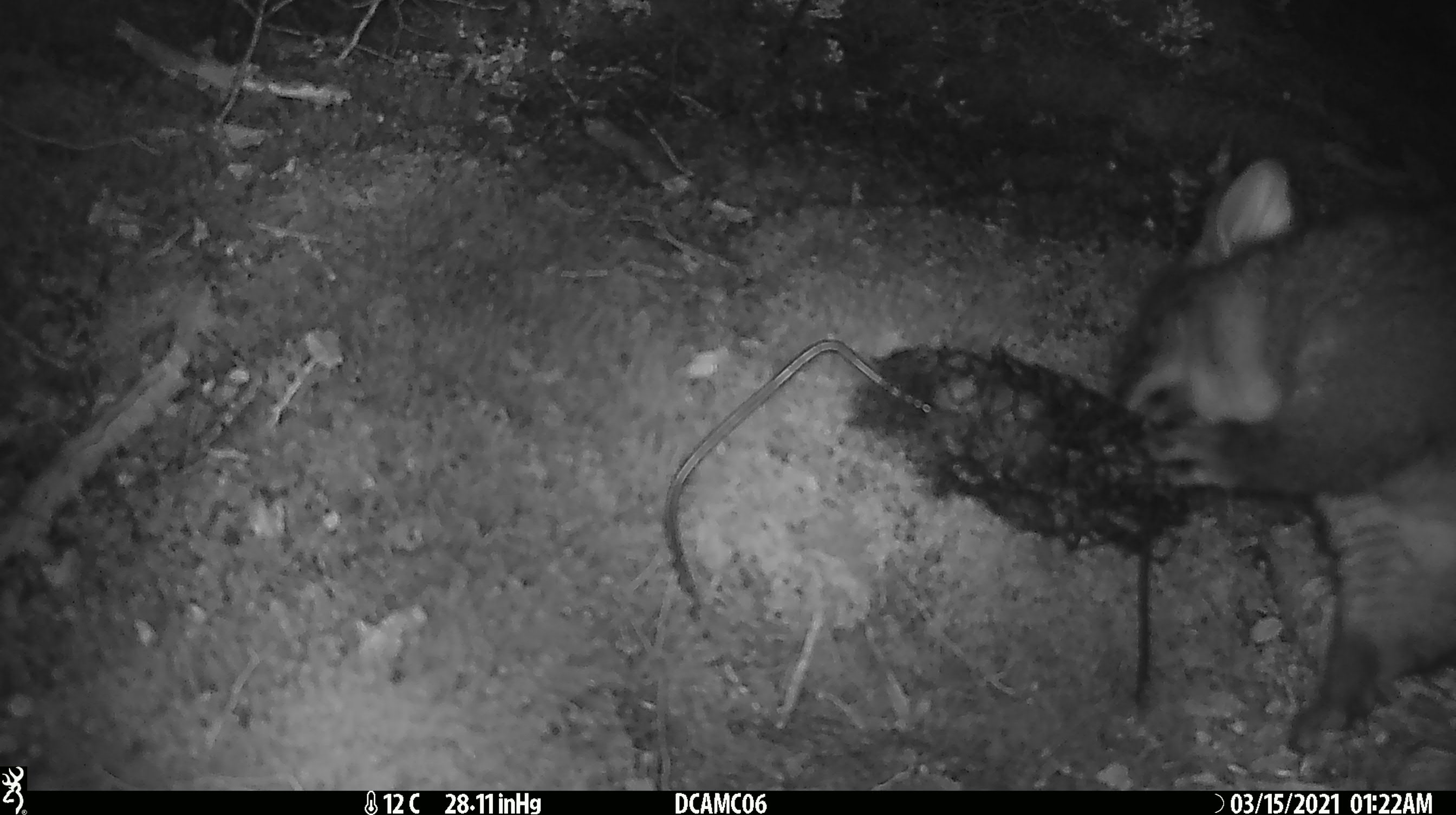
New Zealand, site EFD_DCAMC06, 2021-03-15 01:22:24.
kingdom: Animalia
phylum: Chordata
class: Mammalia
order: Diprotodontia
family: Phalangeridae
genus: Trichosurus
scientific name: Trichosurus vulpecula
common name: common brushtail possum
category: possum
Possum (common brushtail possum) (Trichosurus vulpecula).